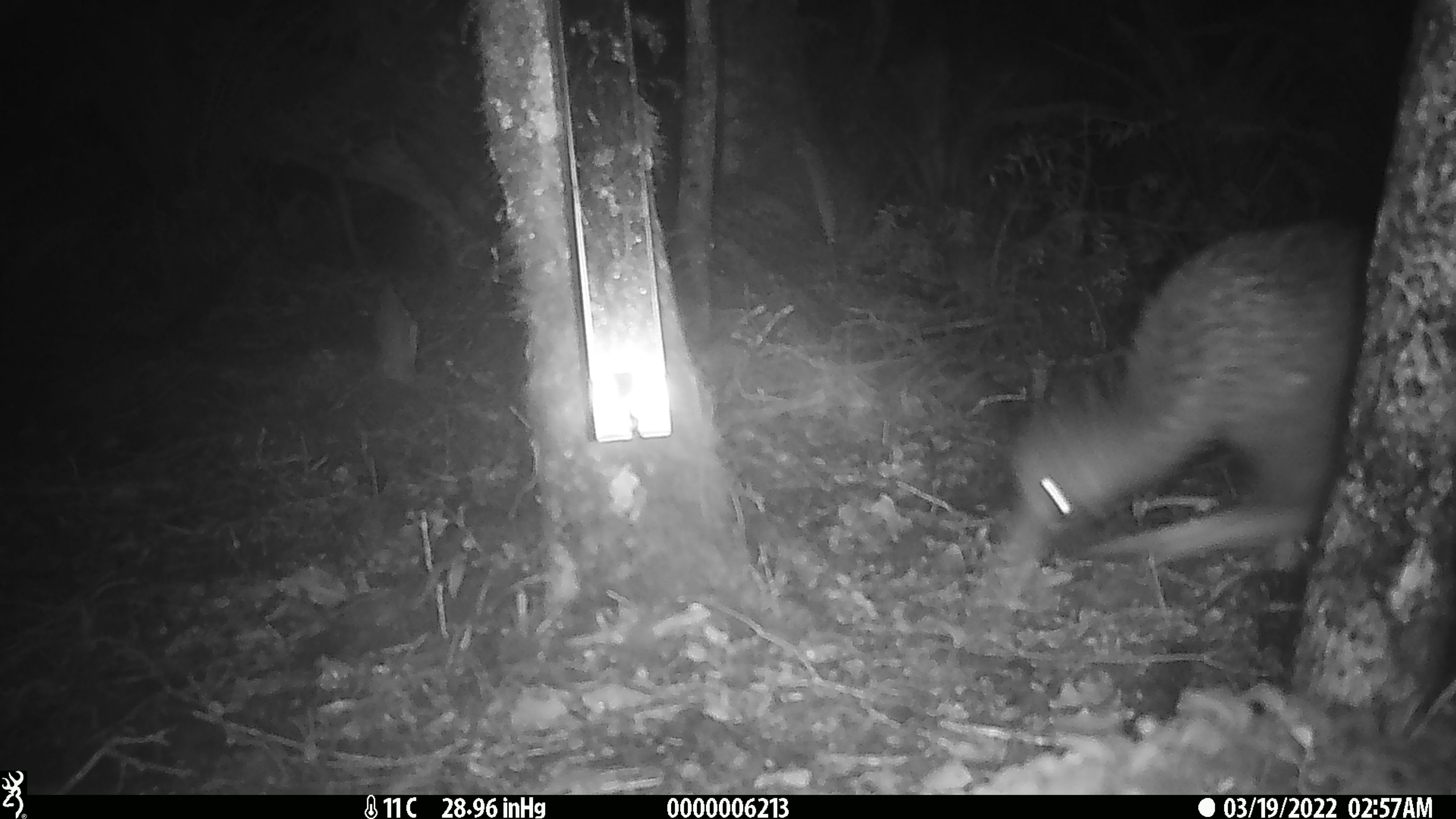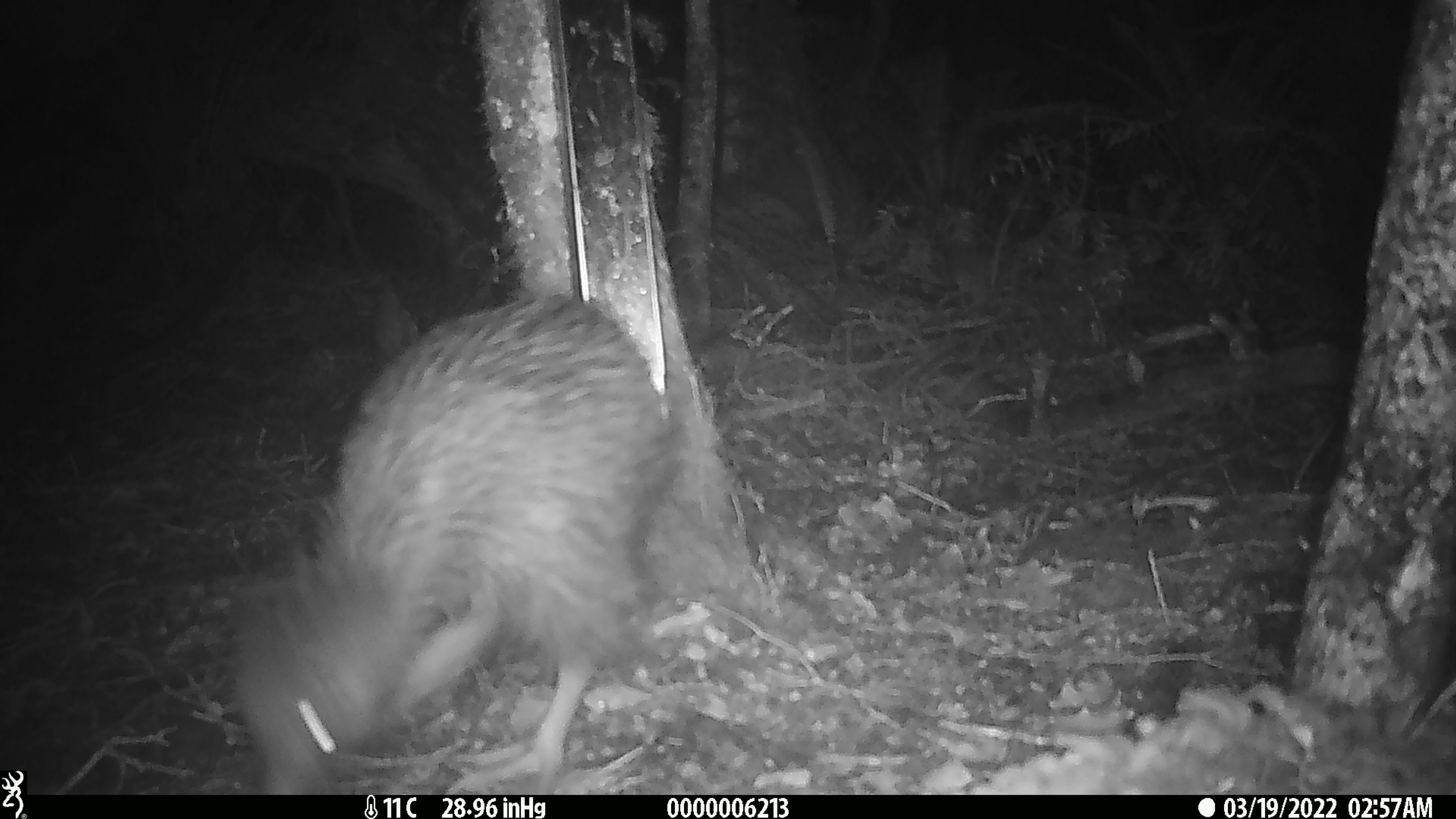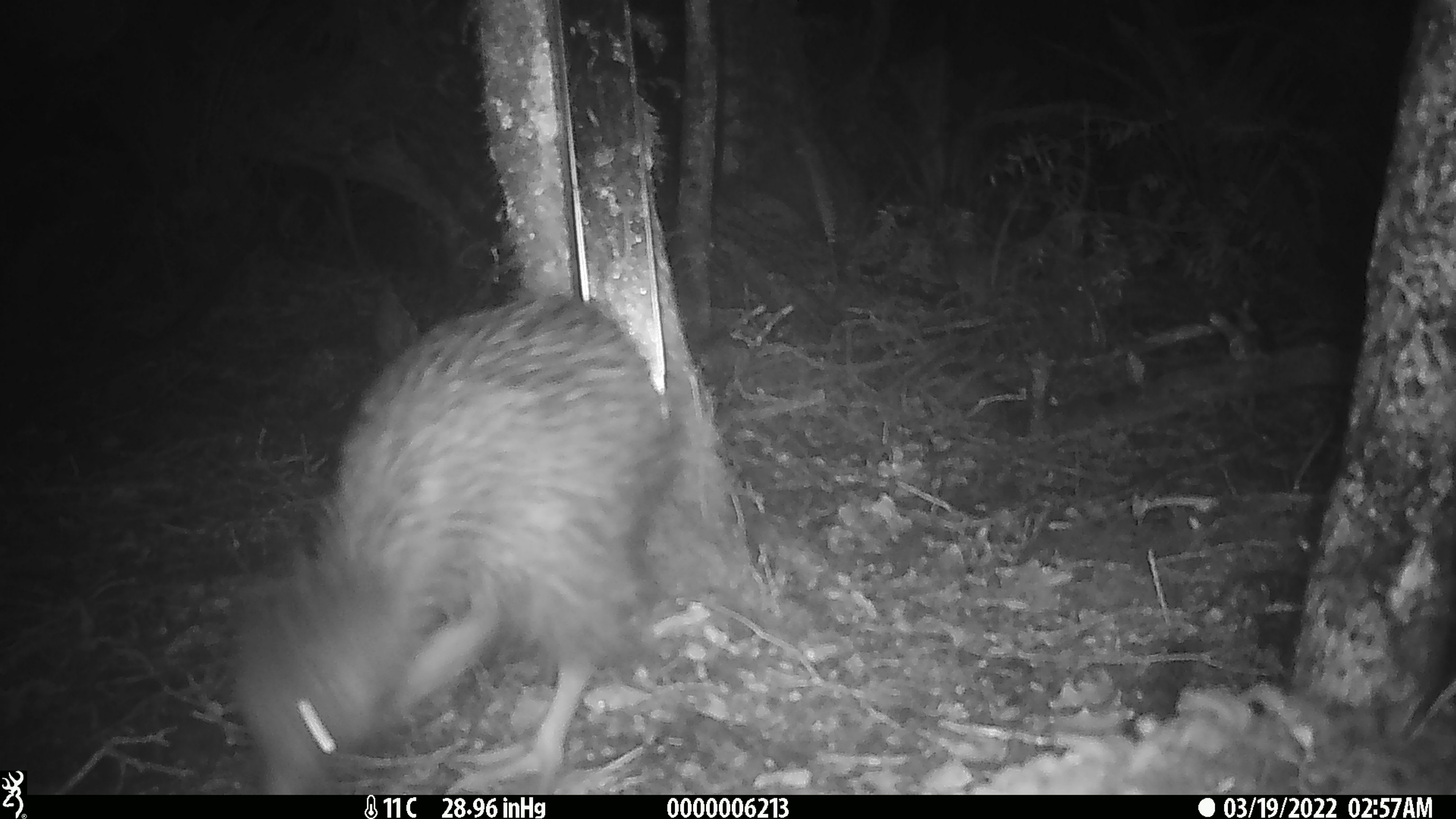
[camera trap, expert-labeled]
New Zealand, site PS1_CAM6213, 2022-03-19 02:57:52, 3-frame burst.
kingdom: Animalia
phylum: Chordata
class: Aves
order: Apterygiformes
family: Apterygidae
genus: Apteryx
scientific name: Apteryx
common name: kiwi